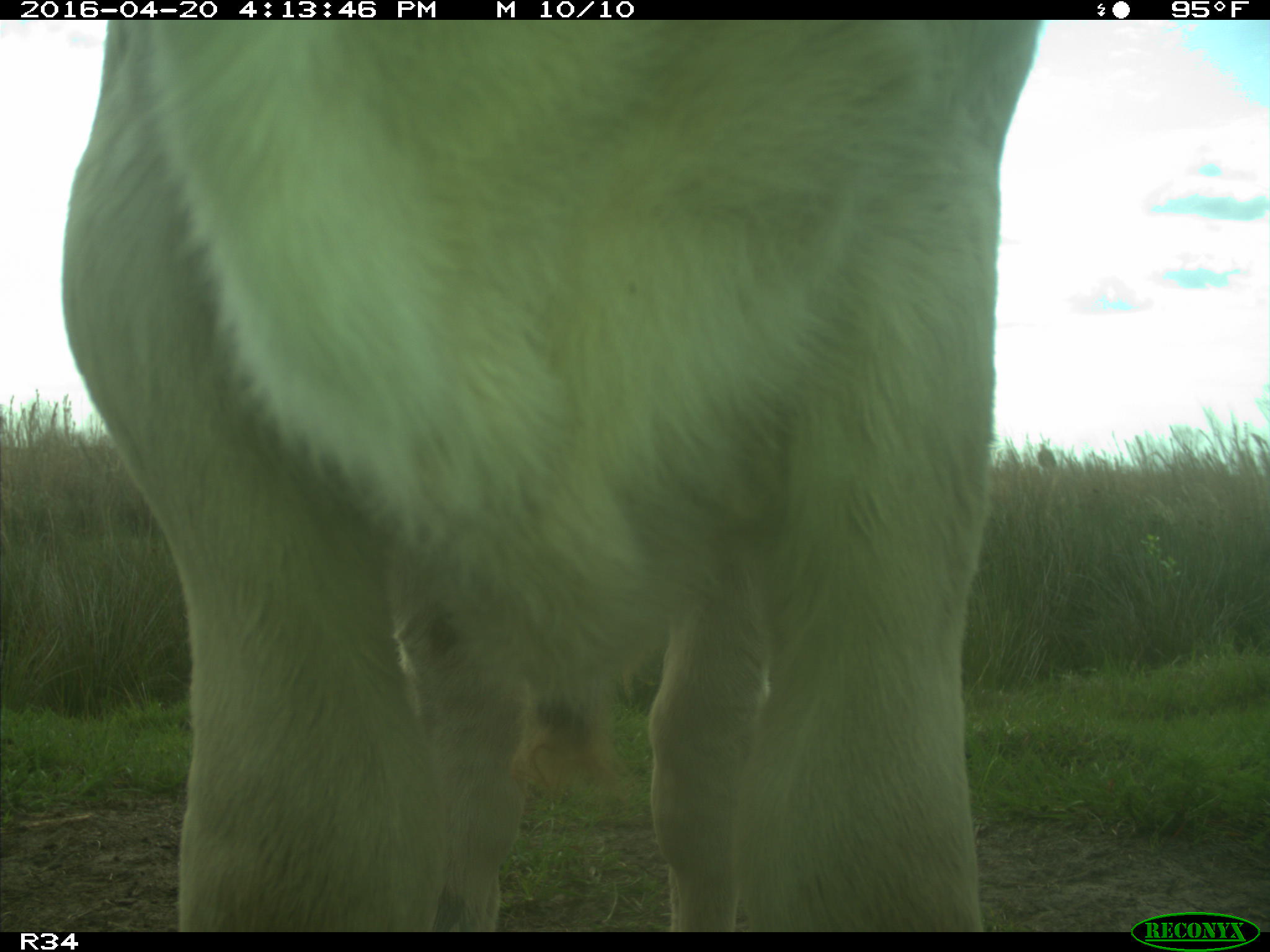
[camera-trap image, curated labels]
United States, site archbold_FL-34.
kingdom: Animalia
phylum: Chordata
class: Mammalia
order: Artiodactyla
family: Bovidae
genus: Bos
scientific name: Bos taurus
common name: domestic cow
Bos taurus (domestic cow).